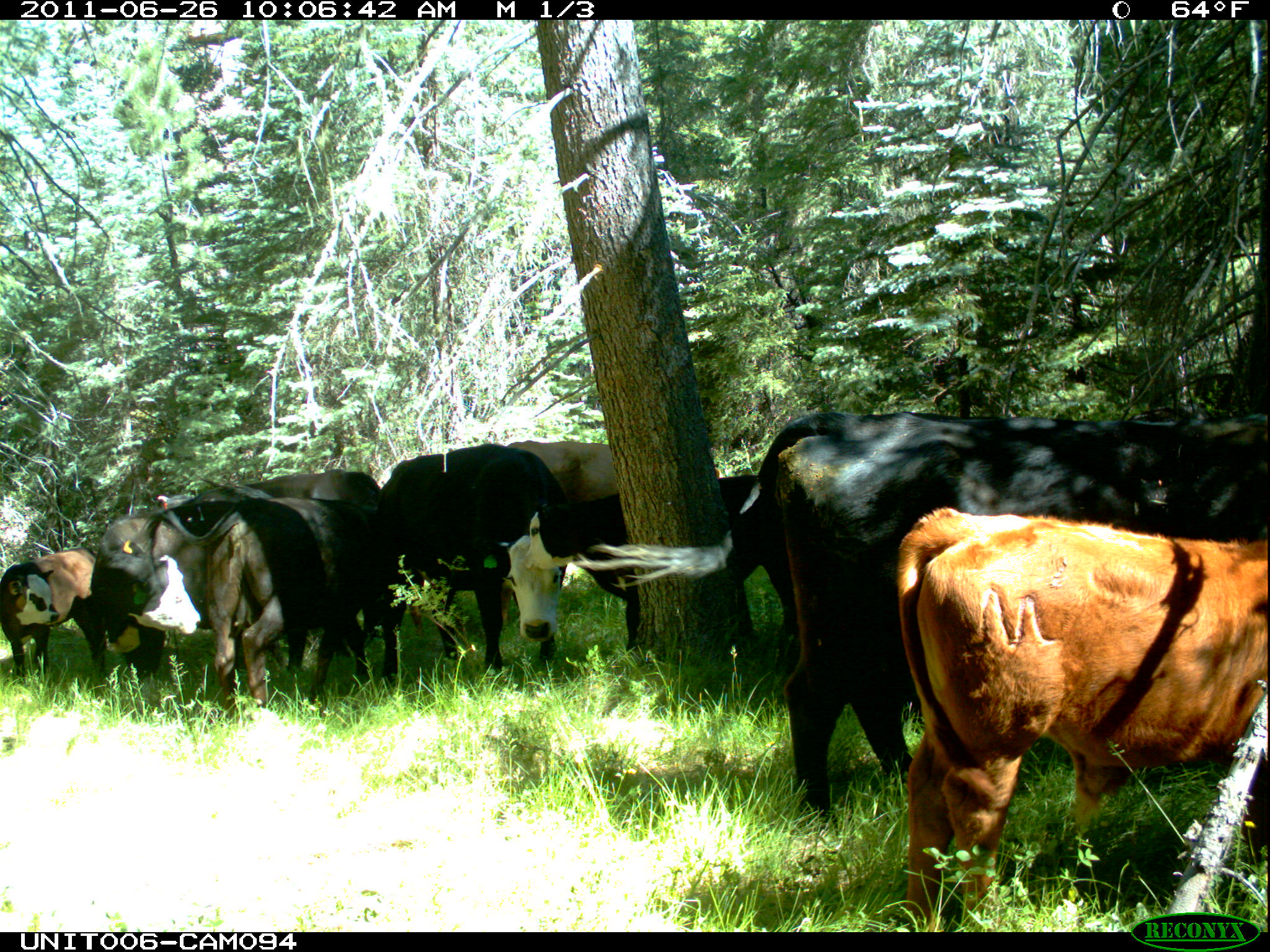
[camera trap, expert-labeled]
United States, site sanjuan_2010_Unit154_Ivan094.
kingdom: Animalia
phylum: Chordata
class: Mammalia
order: Artiodactyla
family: Bovidae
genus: Bos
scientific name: Bos taurus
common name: domestic cow